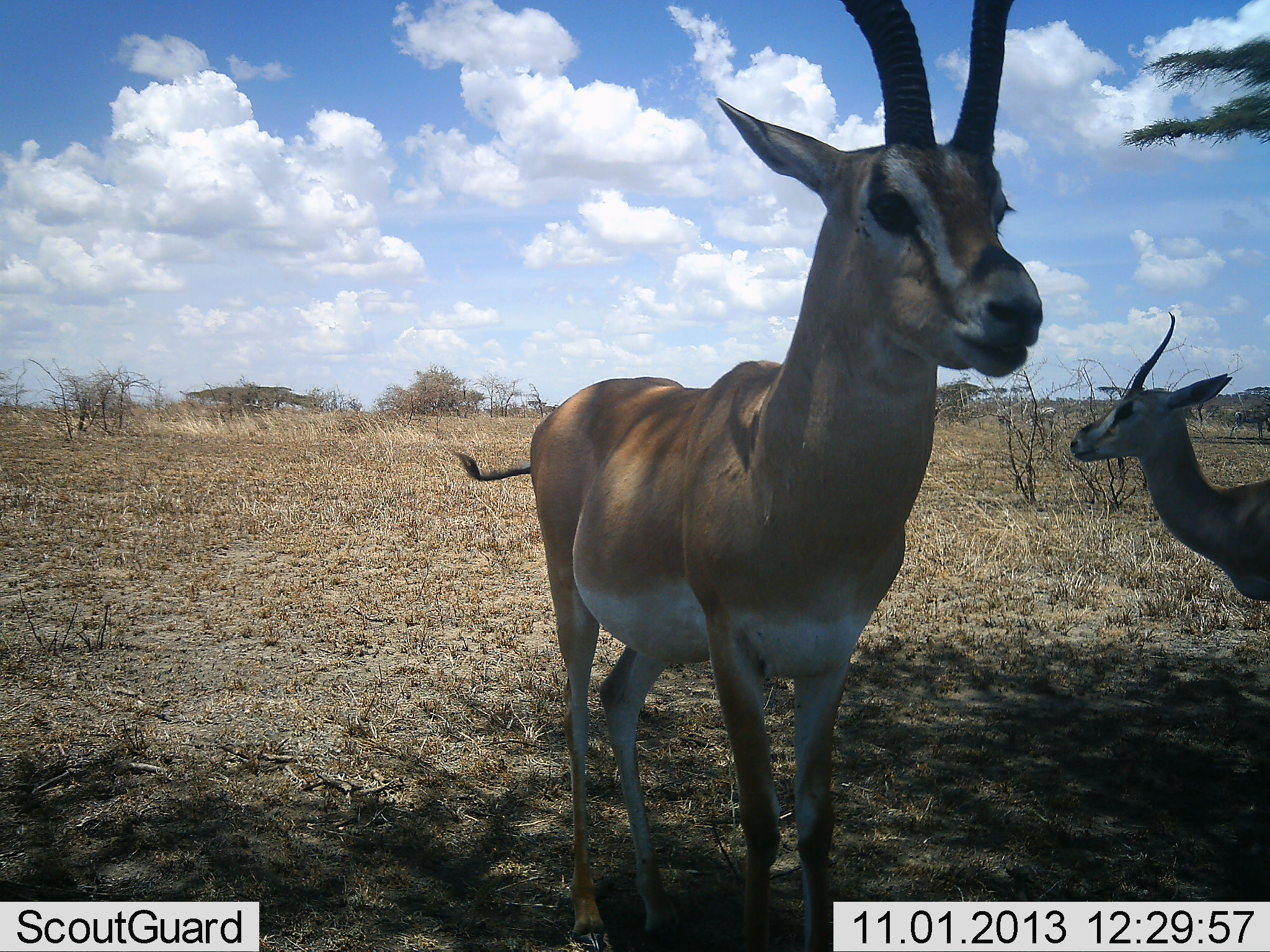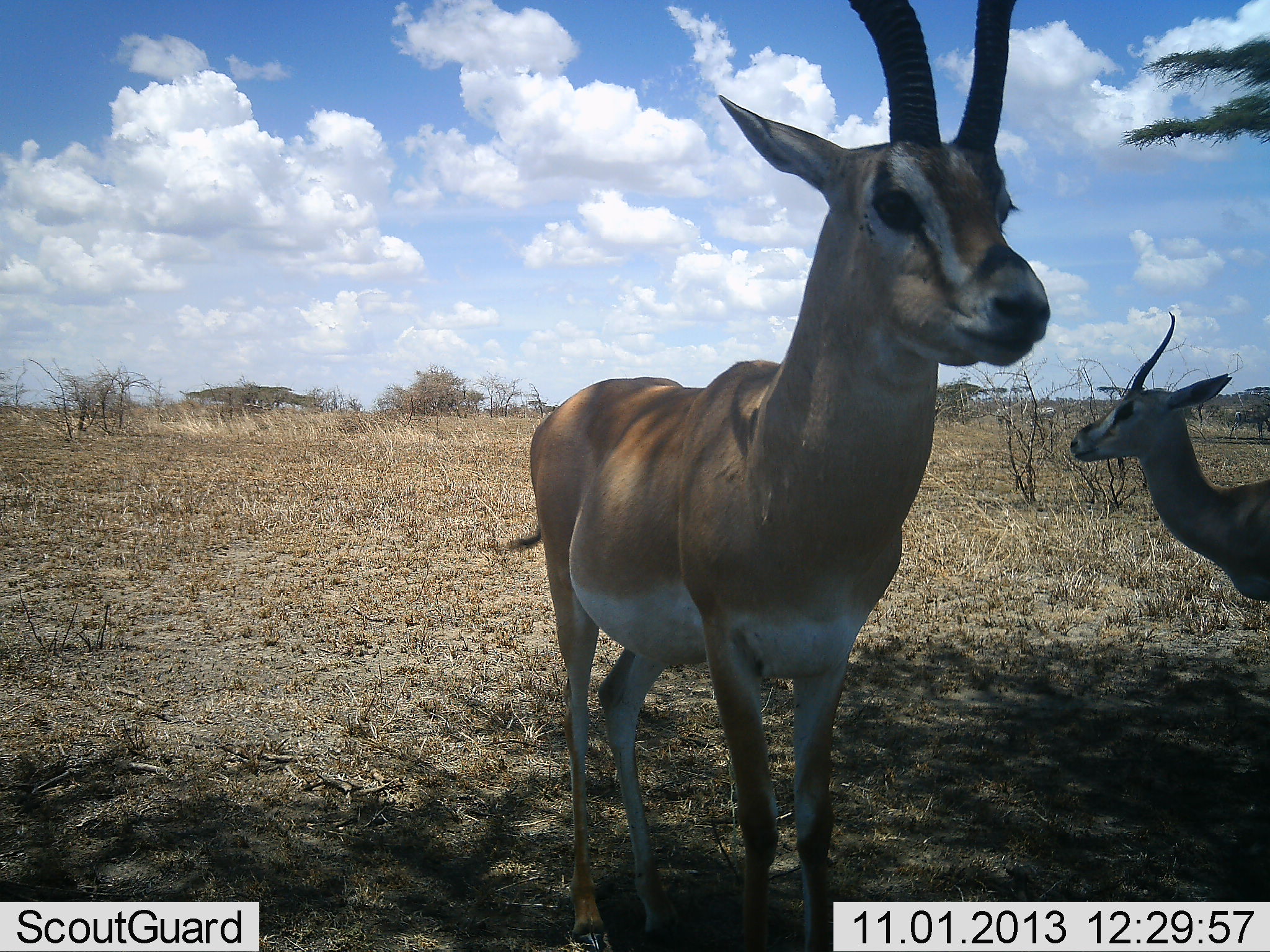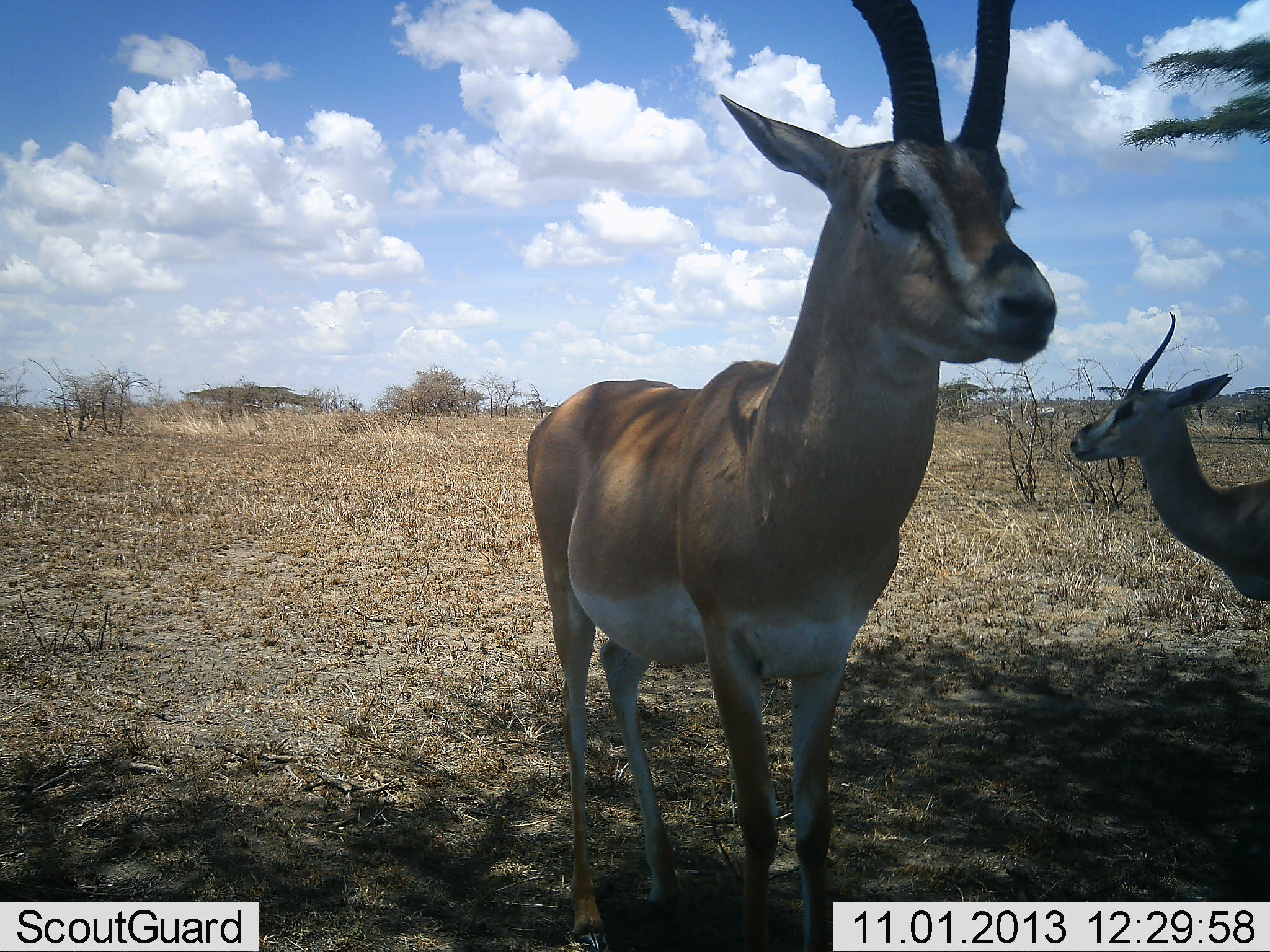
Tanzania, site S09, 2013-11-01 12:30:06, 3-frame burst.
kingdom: Animalia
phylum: Chordata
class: Mammalia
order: Artiodactyla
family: Bovidae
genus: Nanger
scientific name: Nanger granti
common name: grant's gazelle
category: gazellegrants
Gazellegrants (grant's gazelle) (Nanger granti), count 2. Behavior (volunteer vote fractions): standing 90%, resting 0%, moving 0%, interacting 0%. Young present (vote fraction): 0%. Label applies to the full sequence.